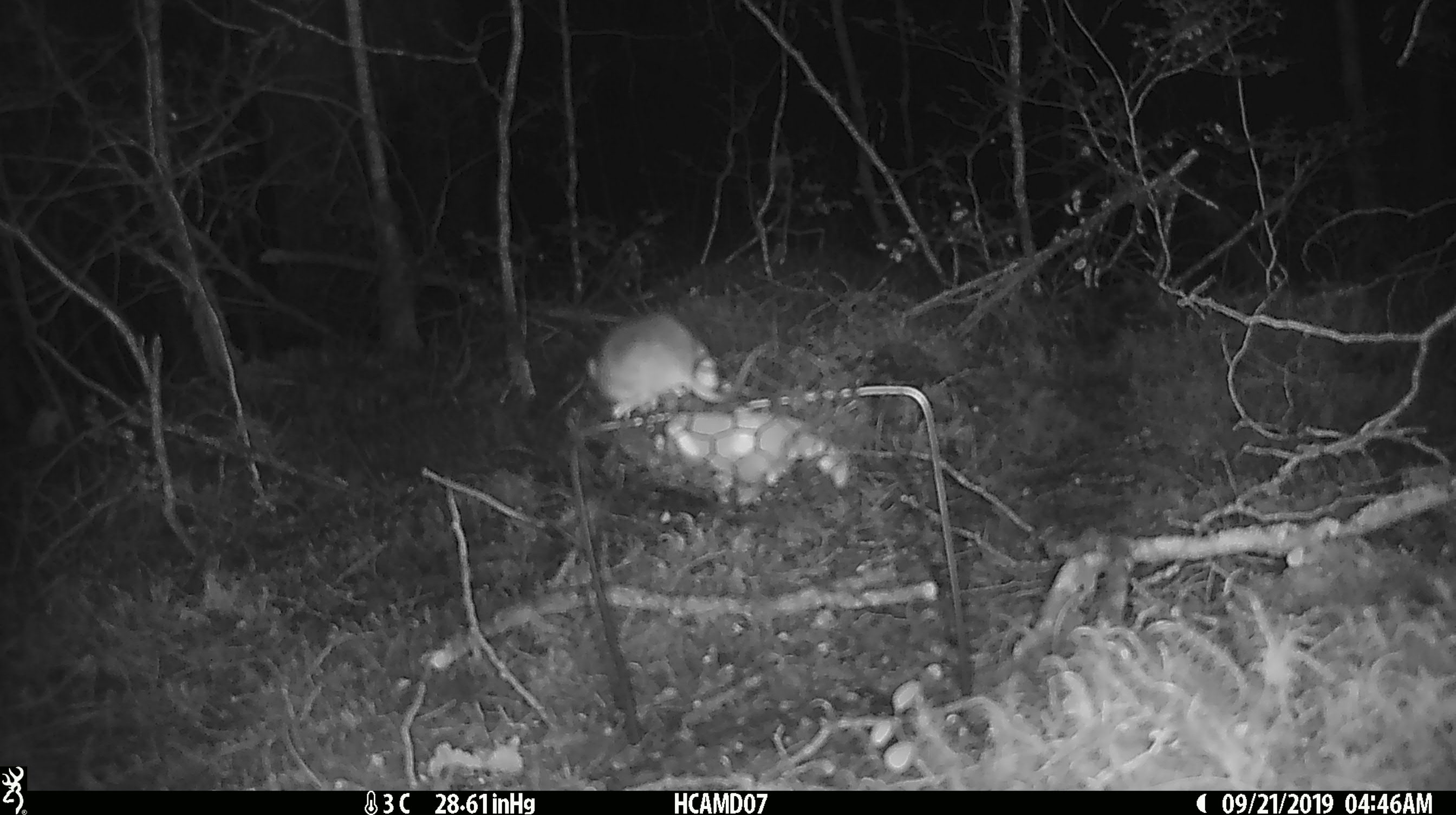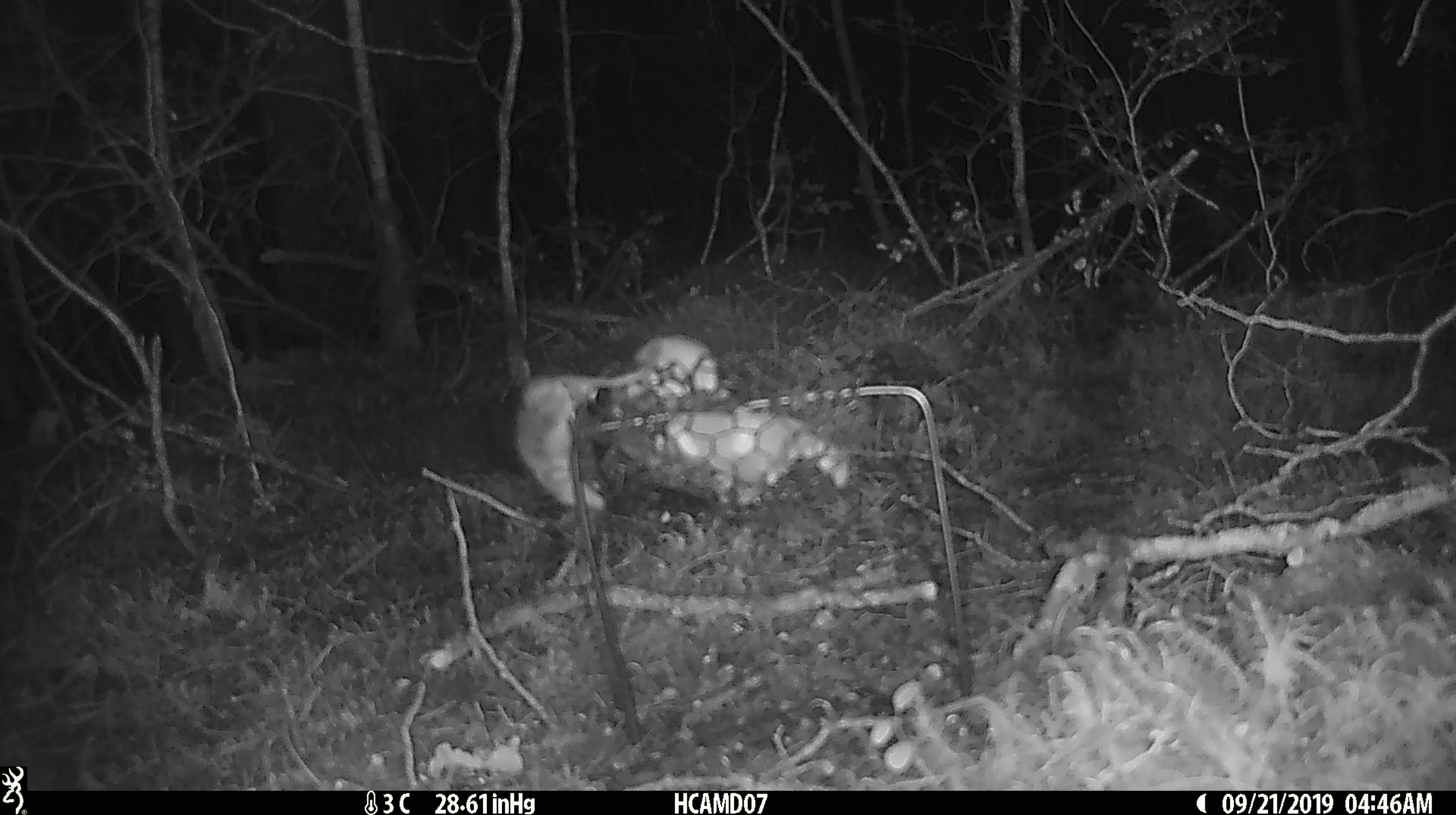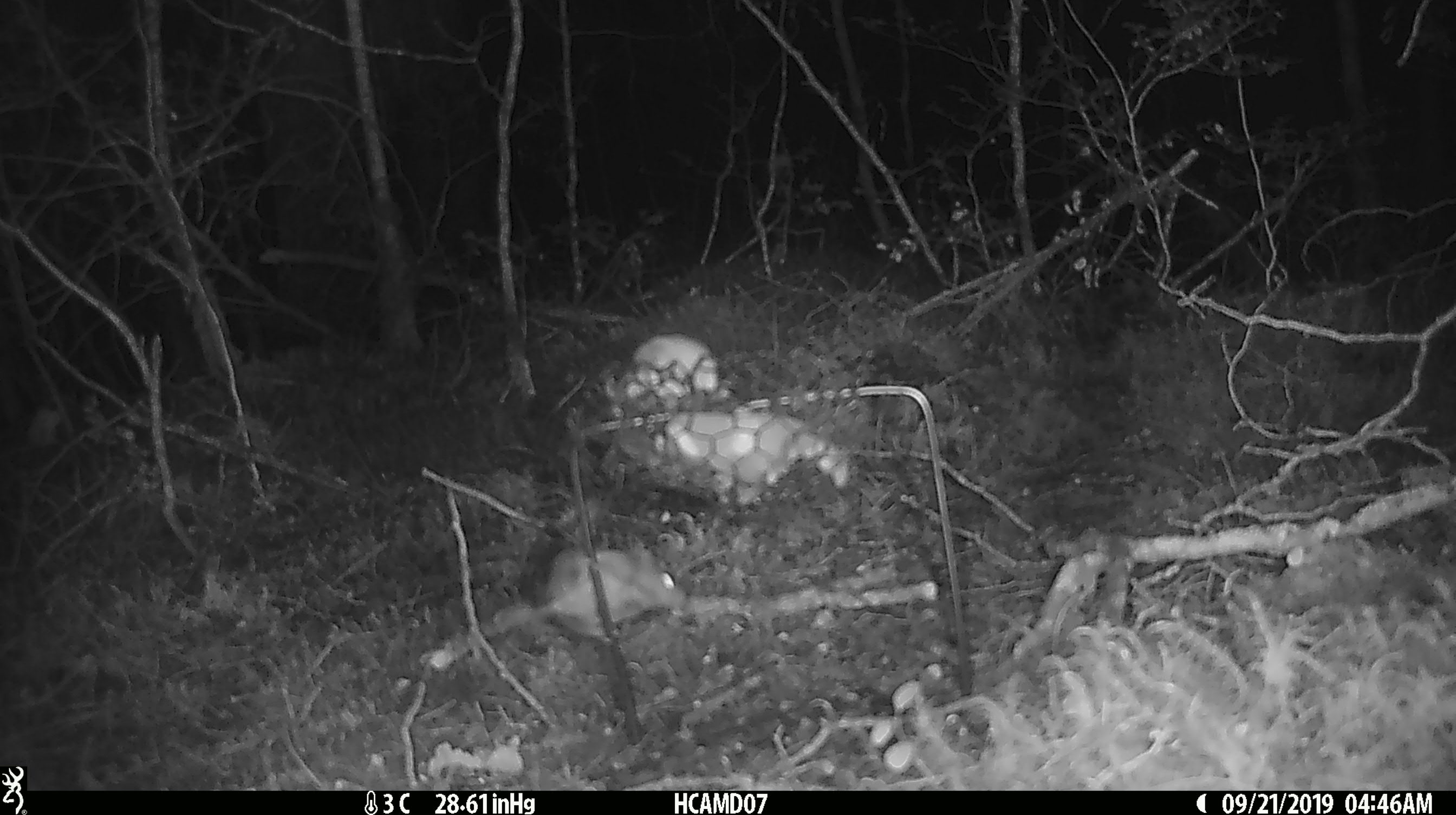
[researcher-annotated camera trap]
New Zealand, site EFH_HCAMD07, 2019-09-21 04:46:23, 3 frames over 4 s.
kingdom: Animalia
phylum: Chordata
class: Mammalia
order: Rodentia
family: Muridae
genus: Mus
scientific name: Mus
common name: mouse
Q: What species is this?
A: Mouse (Mus).